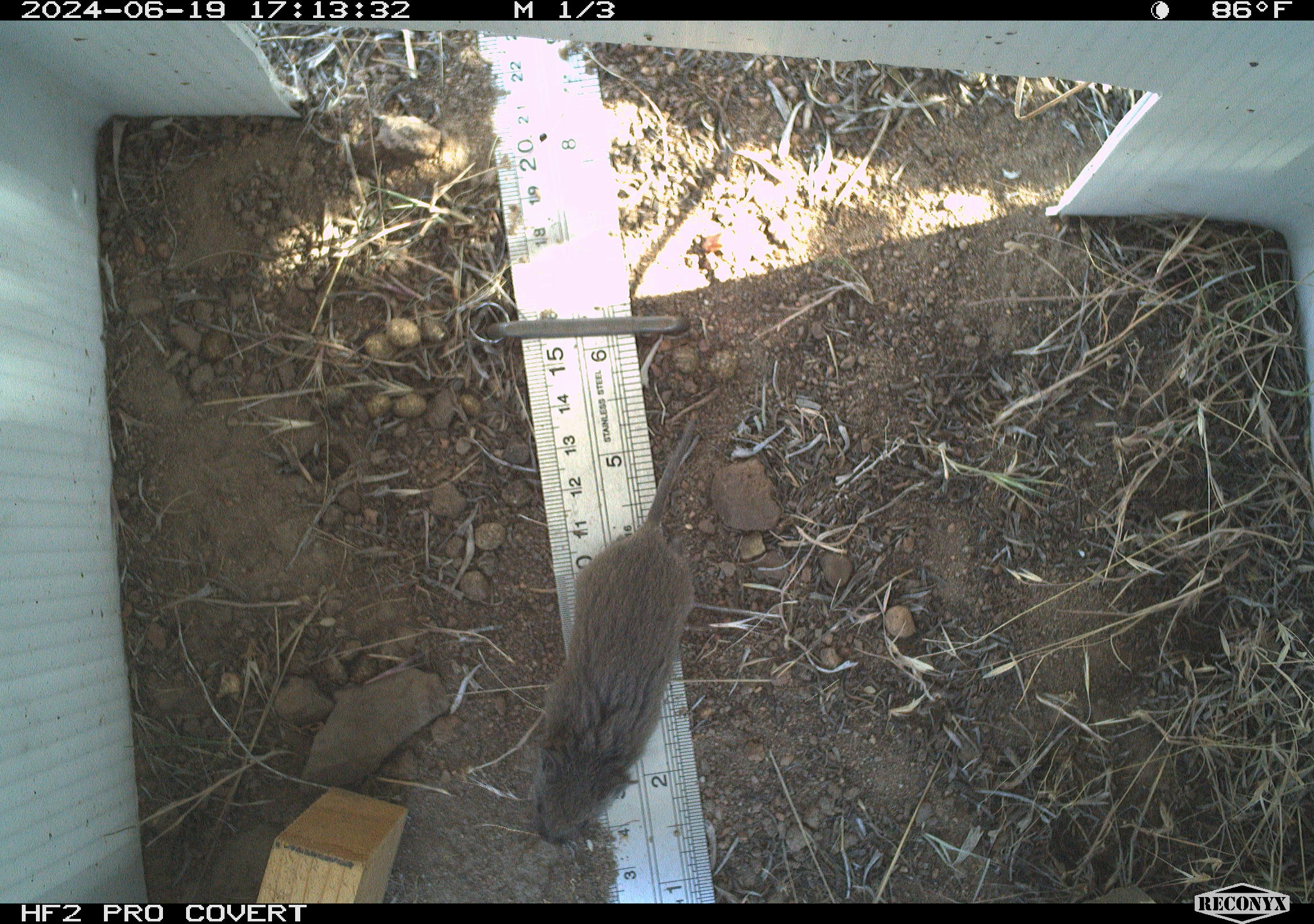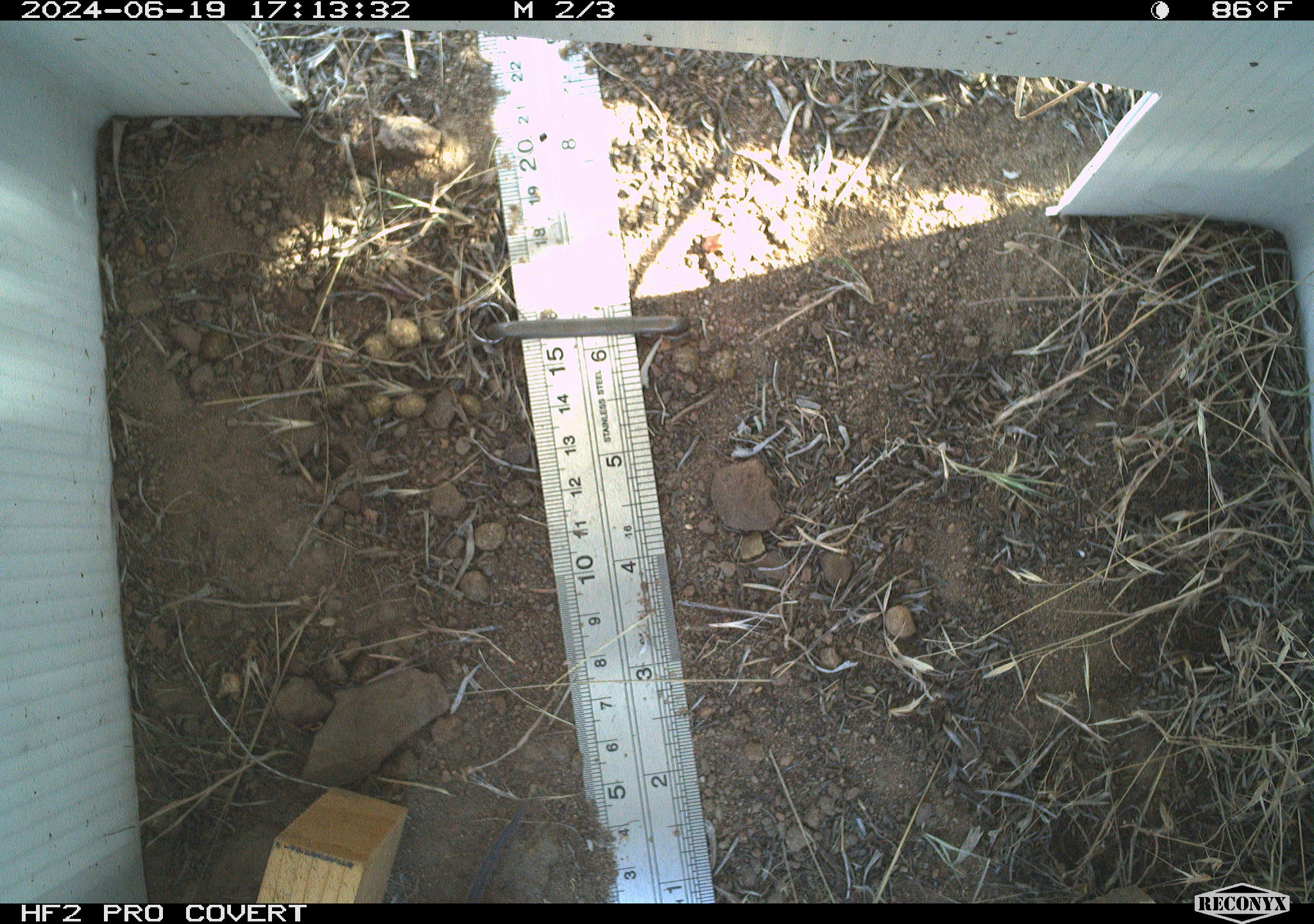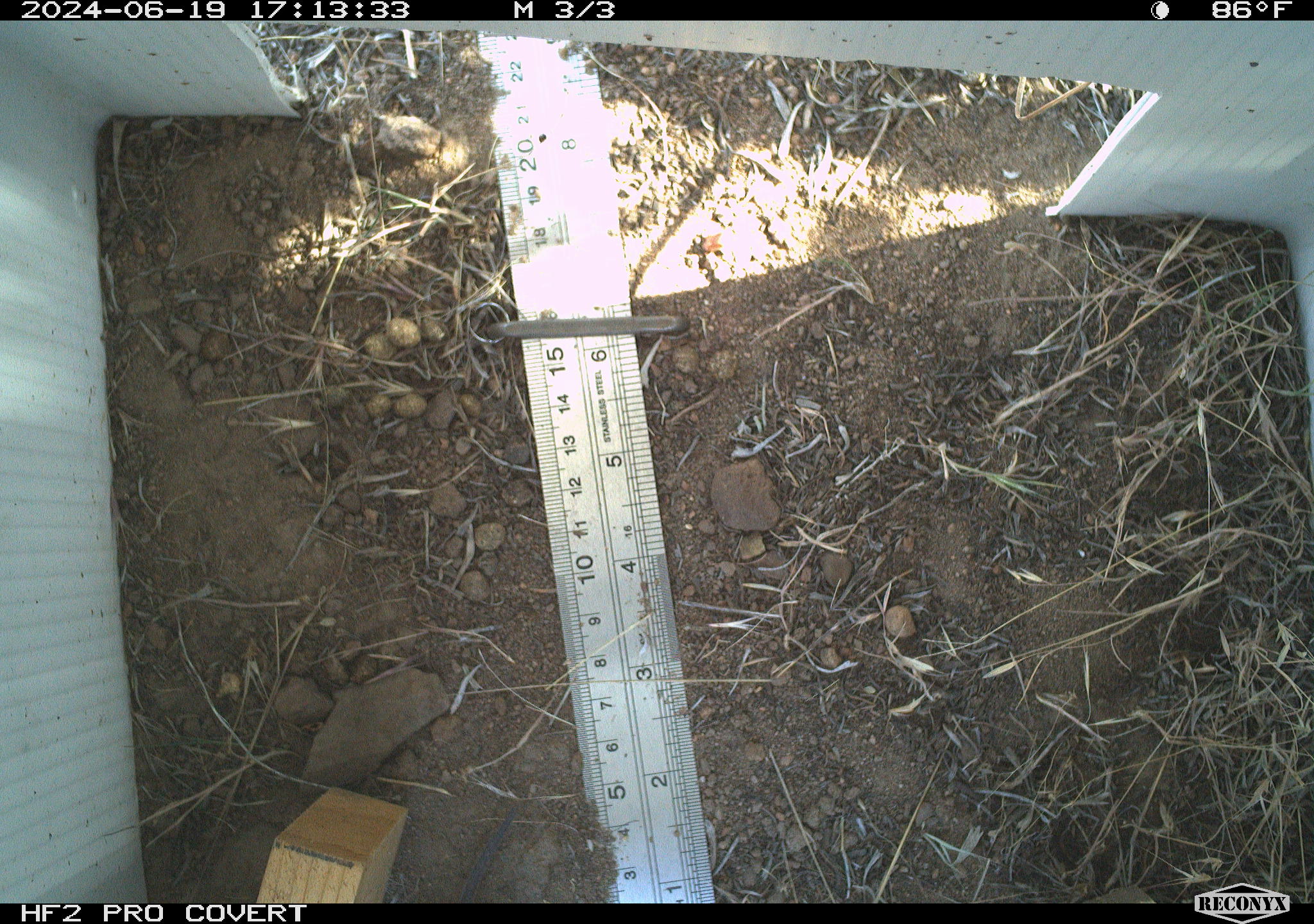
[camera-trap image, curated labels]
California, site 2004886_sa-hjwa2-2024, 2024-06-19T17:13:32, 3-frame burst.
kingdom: Animalia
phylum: Chordata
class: Mammalia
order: Rodentia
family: Cricetidae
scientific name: Cricetidae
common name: hamsters, voles, lemmings, and allies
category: cricetidae family